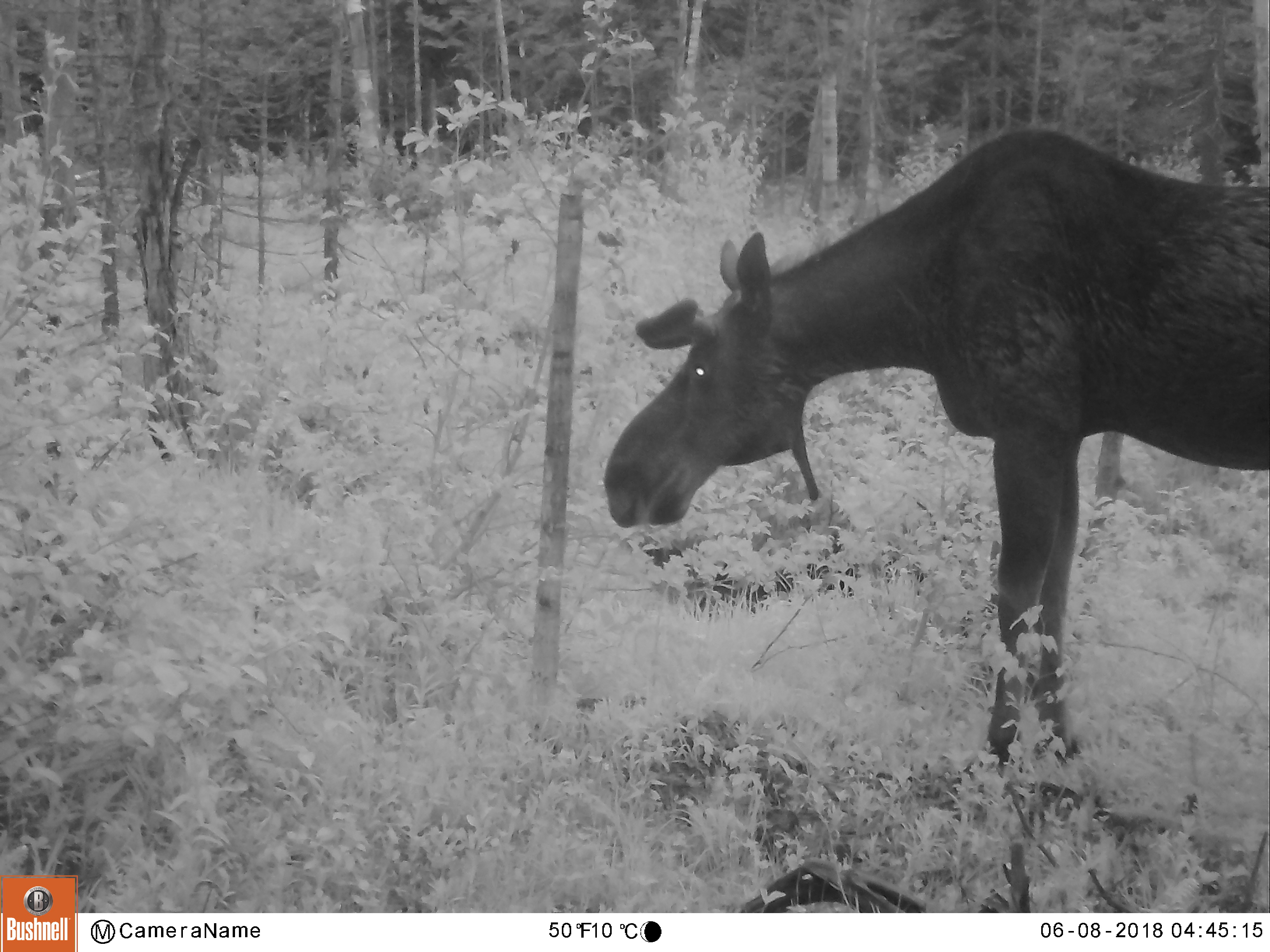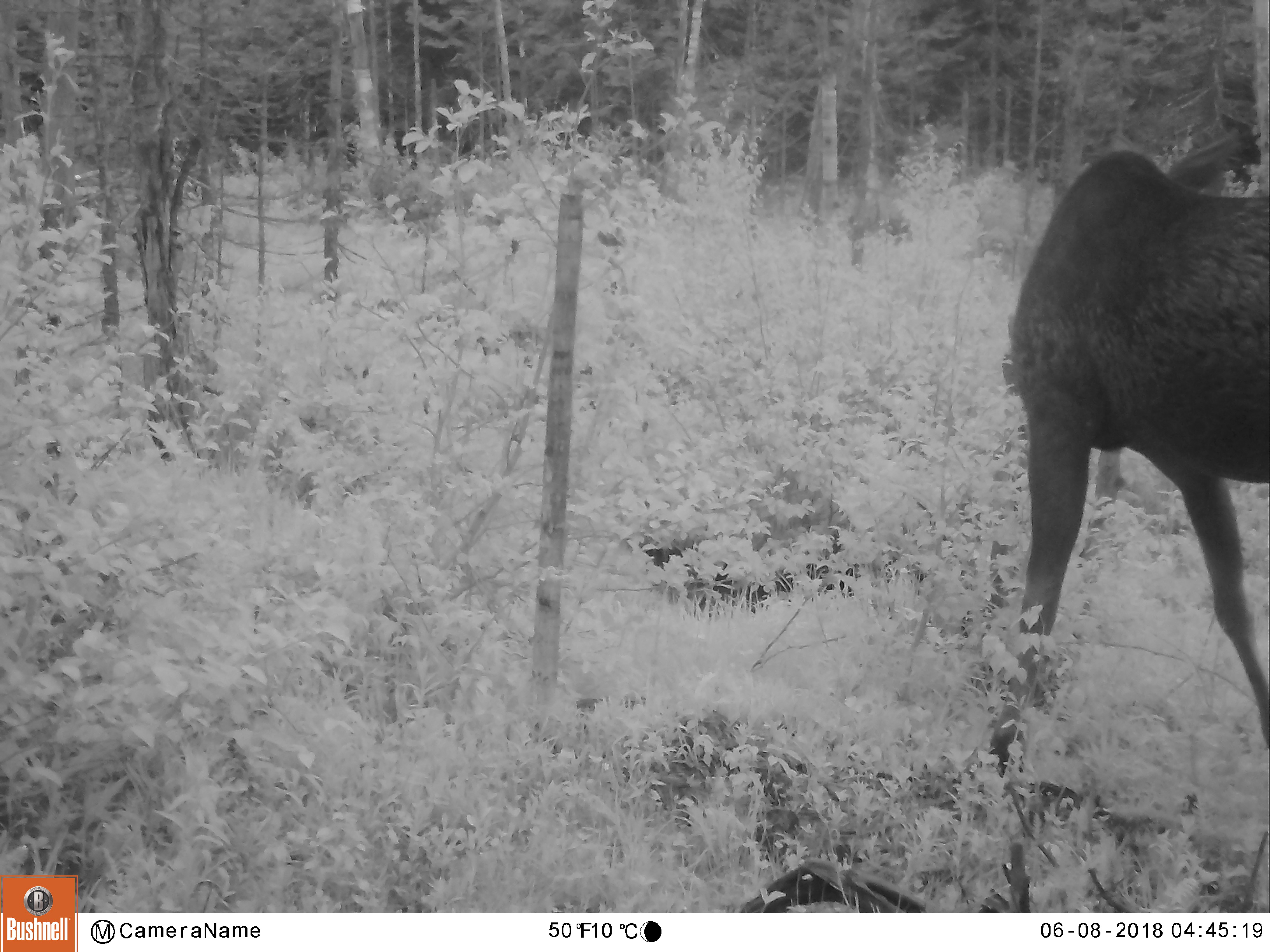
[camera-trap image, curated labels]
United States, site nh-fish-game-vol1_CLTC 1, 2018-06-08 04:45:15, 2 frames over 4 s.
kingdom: Animalia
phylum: Chordata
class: Mammalia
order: Artiodactyla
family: Cervidae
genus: Alces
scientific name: Alces alces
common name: moose